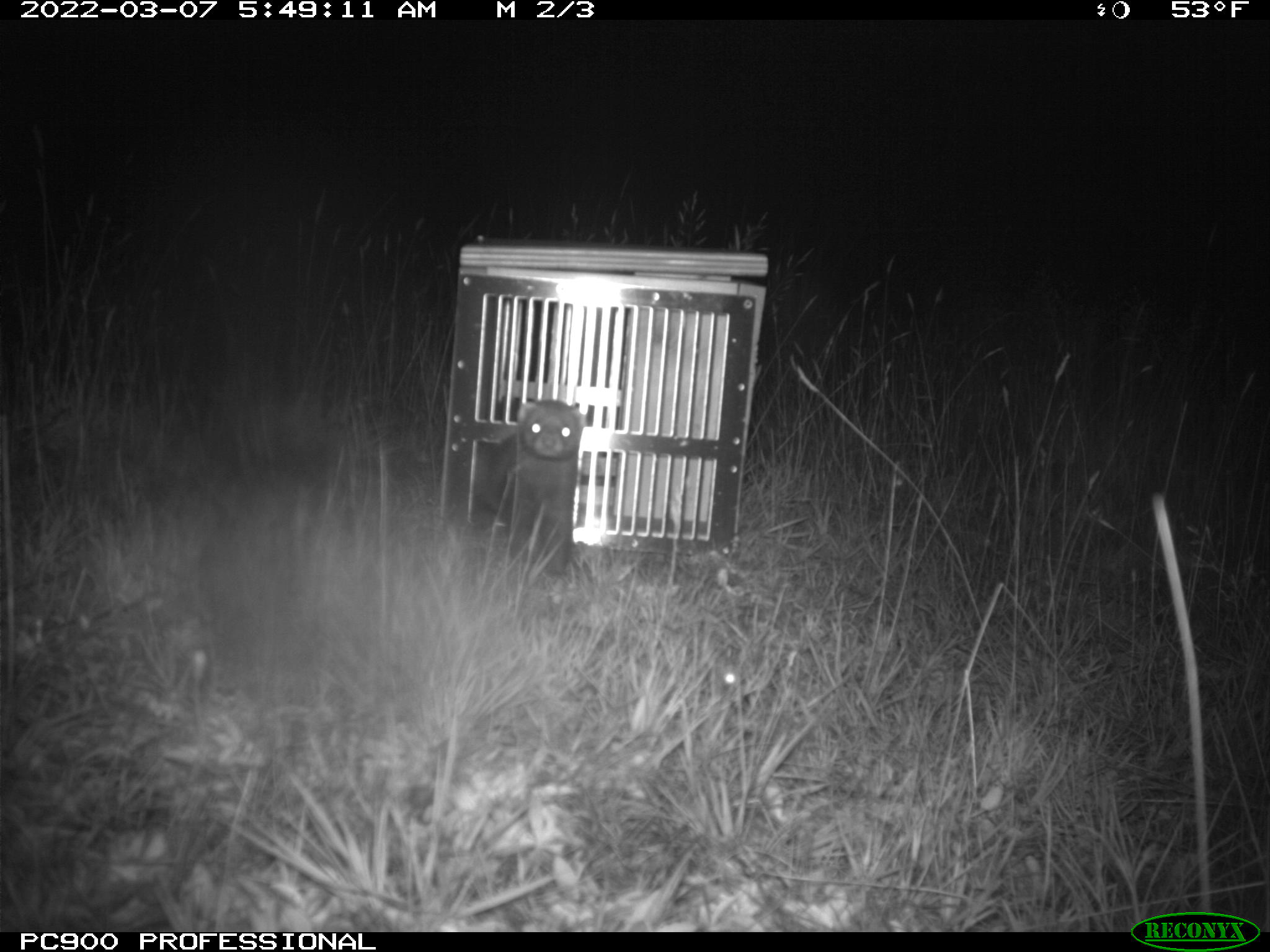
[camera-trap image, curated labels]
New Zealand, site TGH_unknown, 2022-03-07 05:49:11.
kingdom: Animalia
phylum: Chordata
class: Mammalia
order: Carnivora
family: Mustelidae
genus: Mustela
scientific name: Mustela furo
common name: ferret